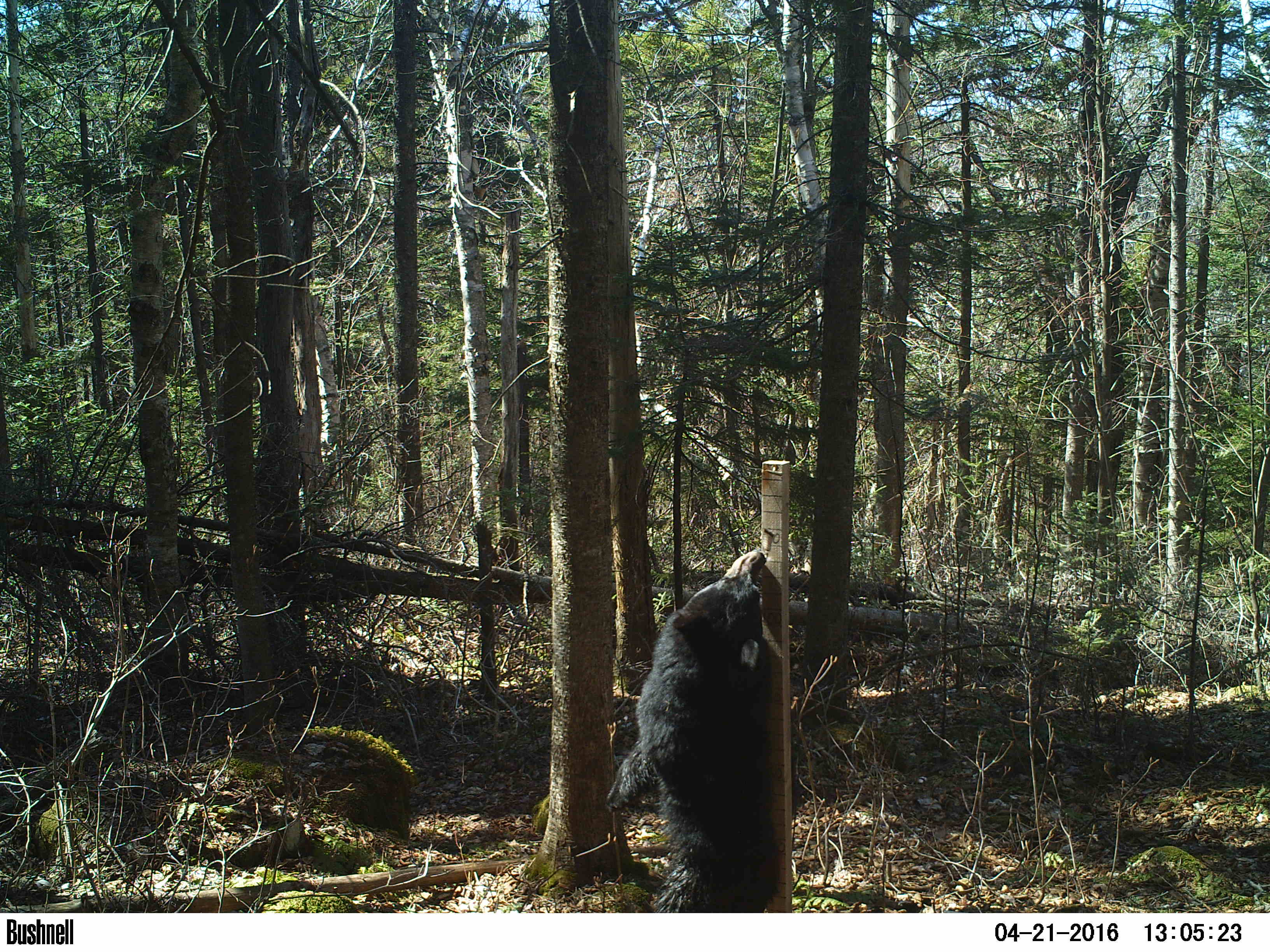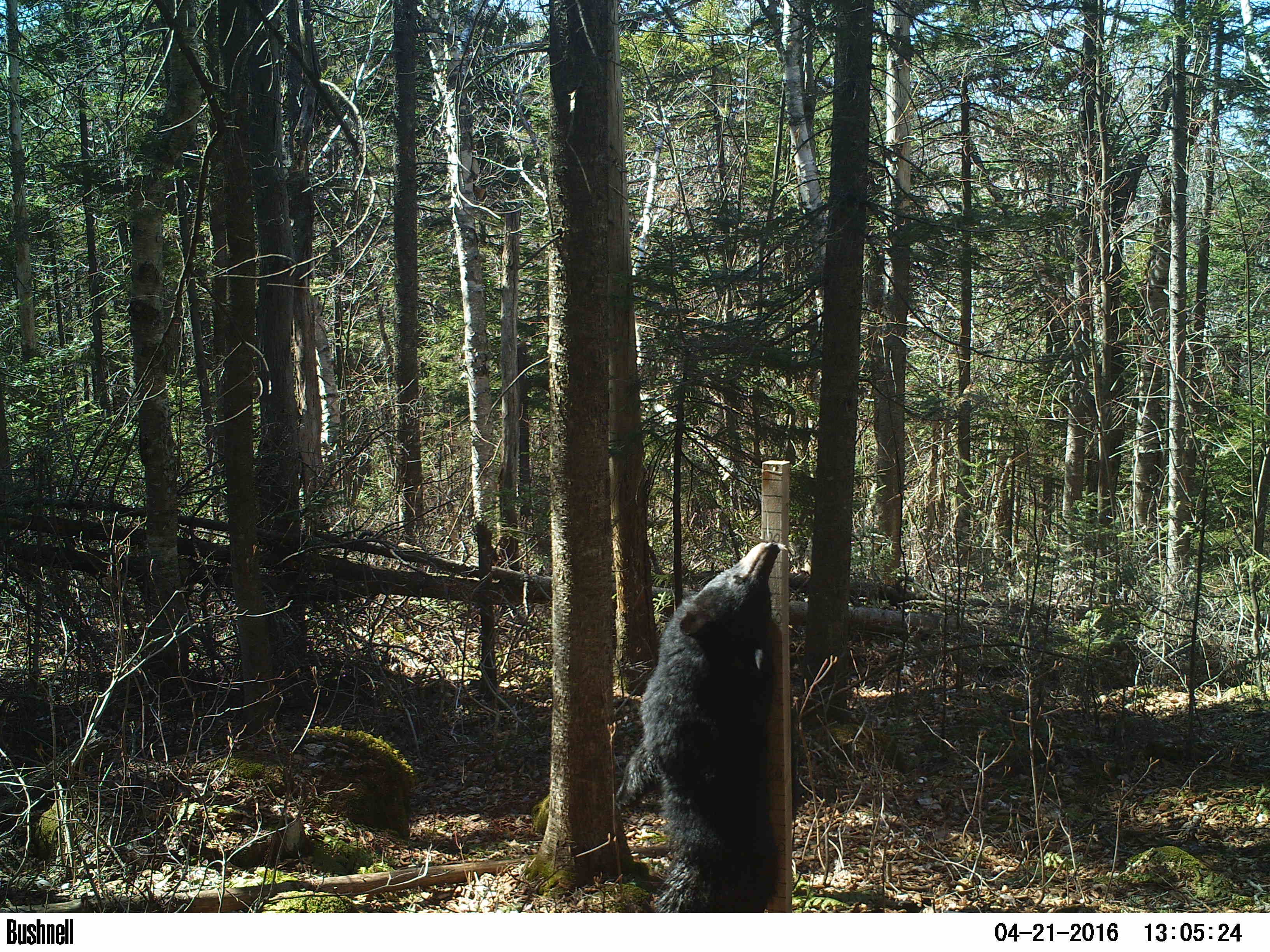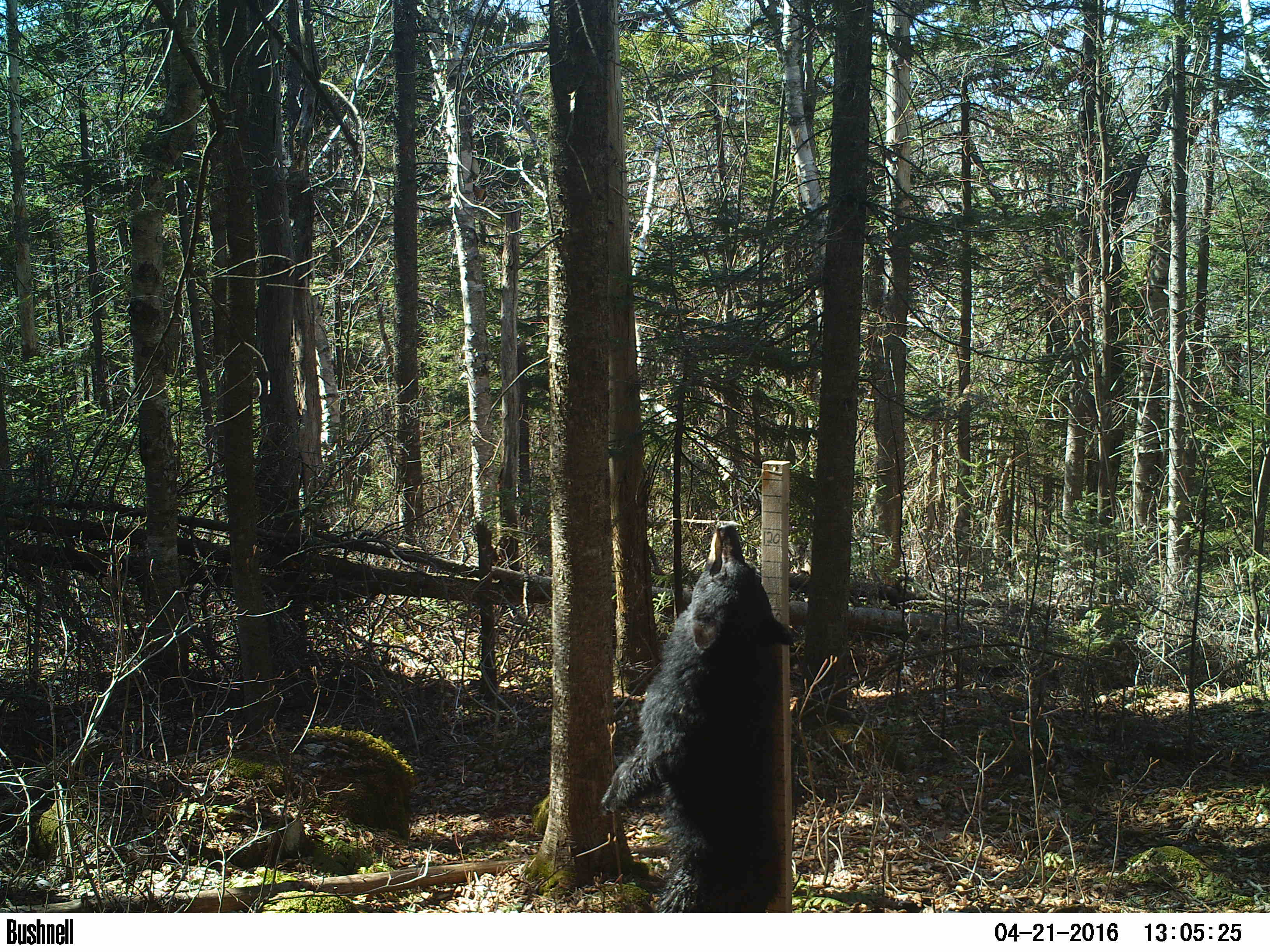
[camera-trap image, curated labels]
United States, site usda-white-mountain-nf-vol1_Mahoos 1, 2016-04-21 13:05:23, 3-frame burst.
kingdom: Animalia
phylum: Chordata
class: Mammalia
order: Carnivora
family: Ursidae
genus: Ursus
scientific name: Ursus americanus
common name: black bear